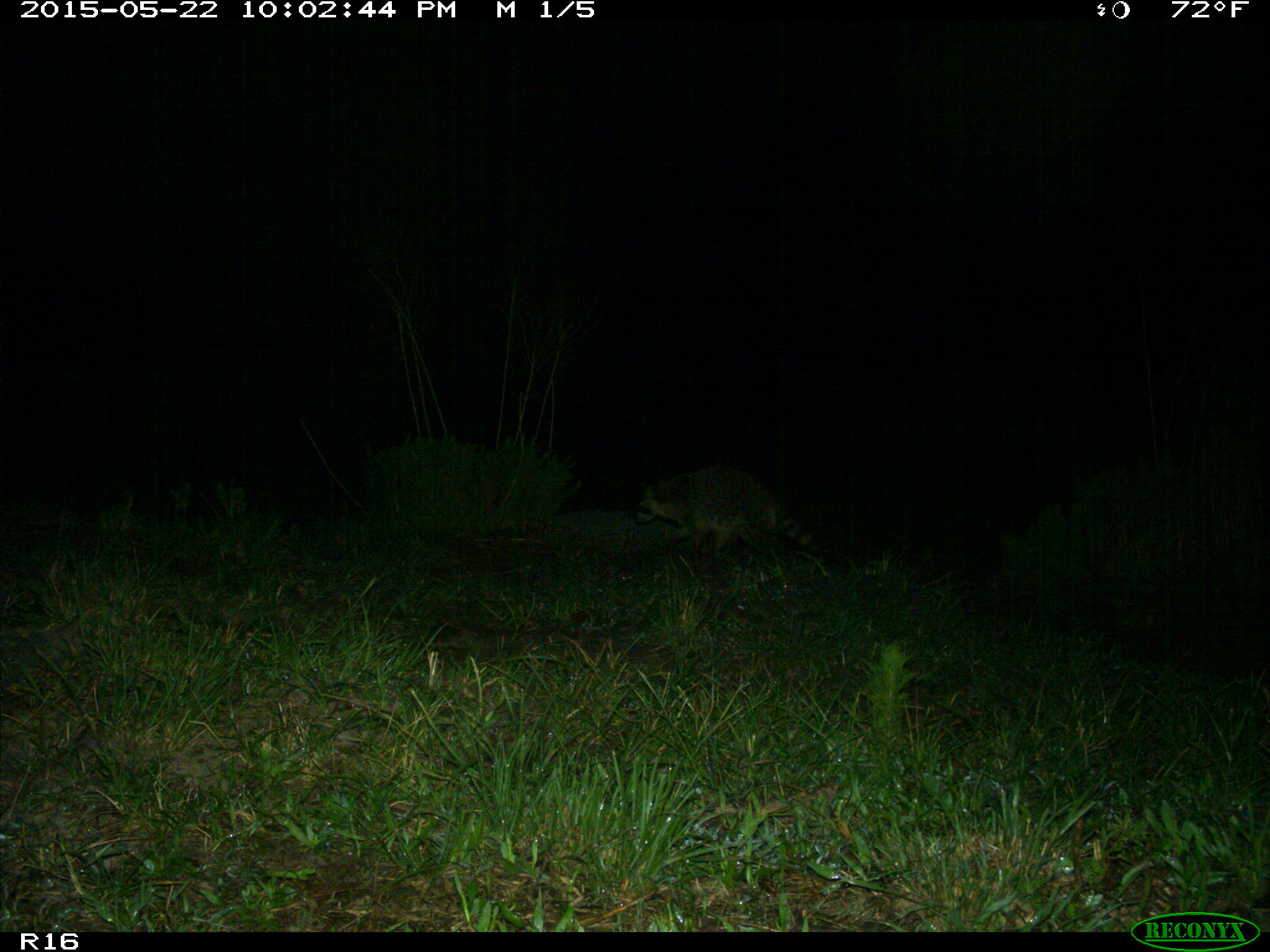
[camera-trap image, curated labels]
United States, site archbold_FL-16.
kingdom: Animalia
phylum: Chordata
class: Mammalia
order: Carnivora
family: Procyonidae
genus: Procyon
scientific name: Procyon lotor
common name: common raccoon